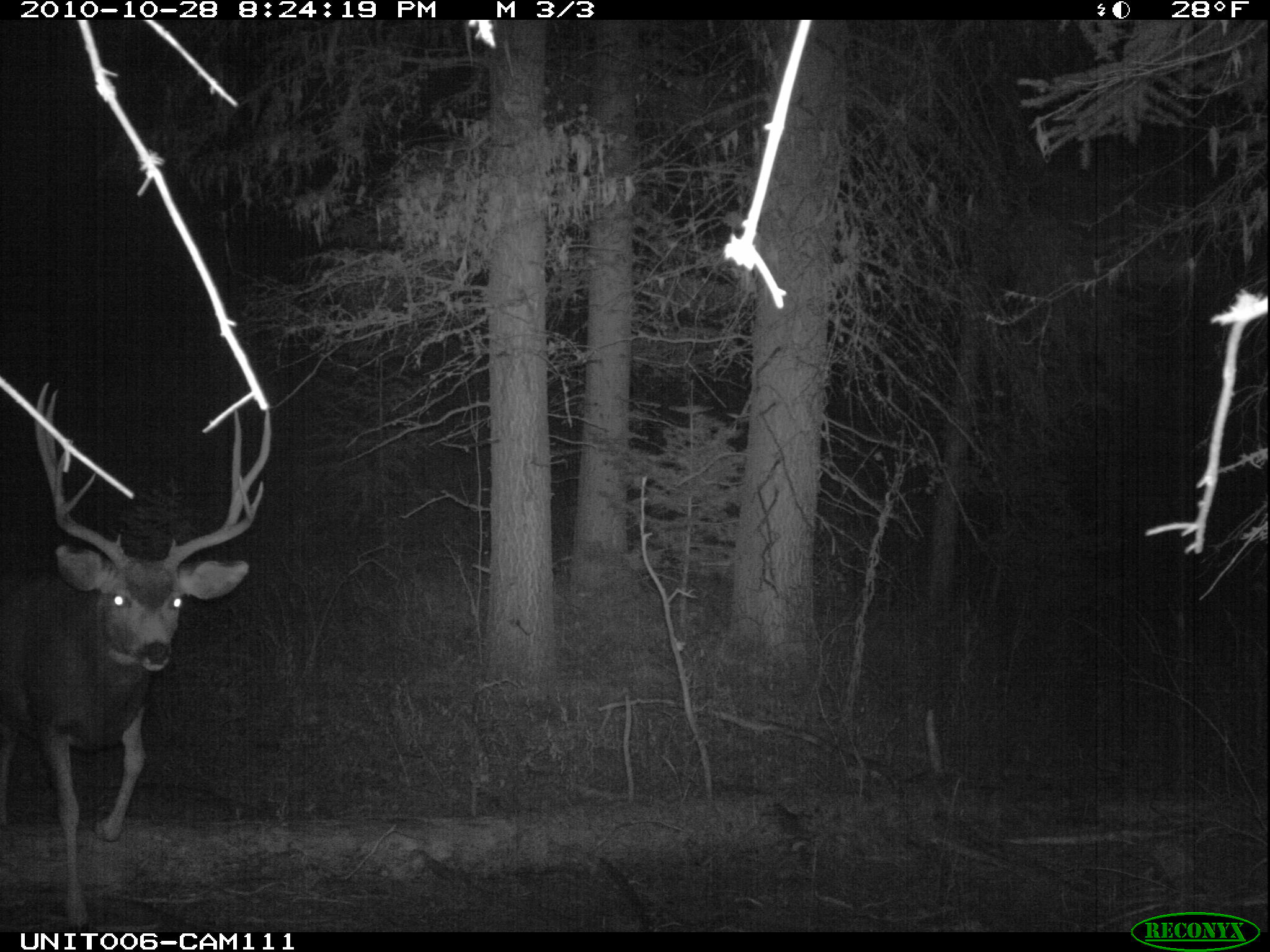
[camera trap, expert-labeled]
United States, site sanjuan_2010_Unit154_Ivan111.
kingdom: Animalia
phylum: Chordata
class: Mammalia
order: Artiodactyla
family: Cervidae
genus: Odocoileus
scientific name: Odocoileus hemionus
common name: mule deer